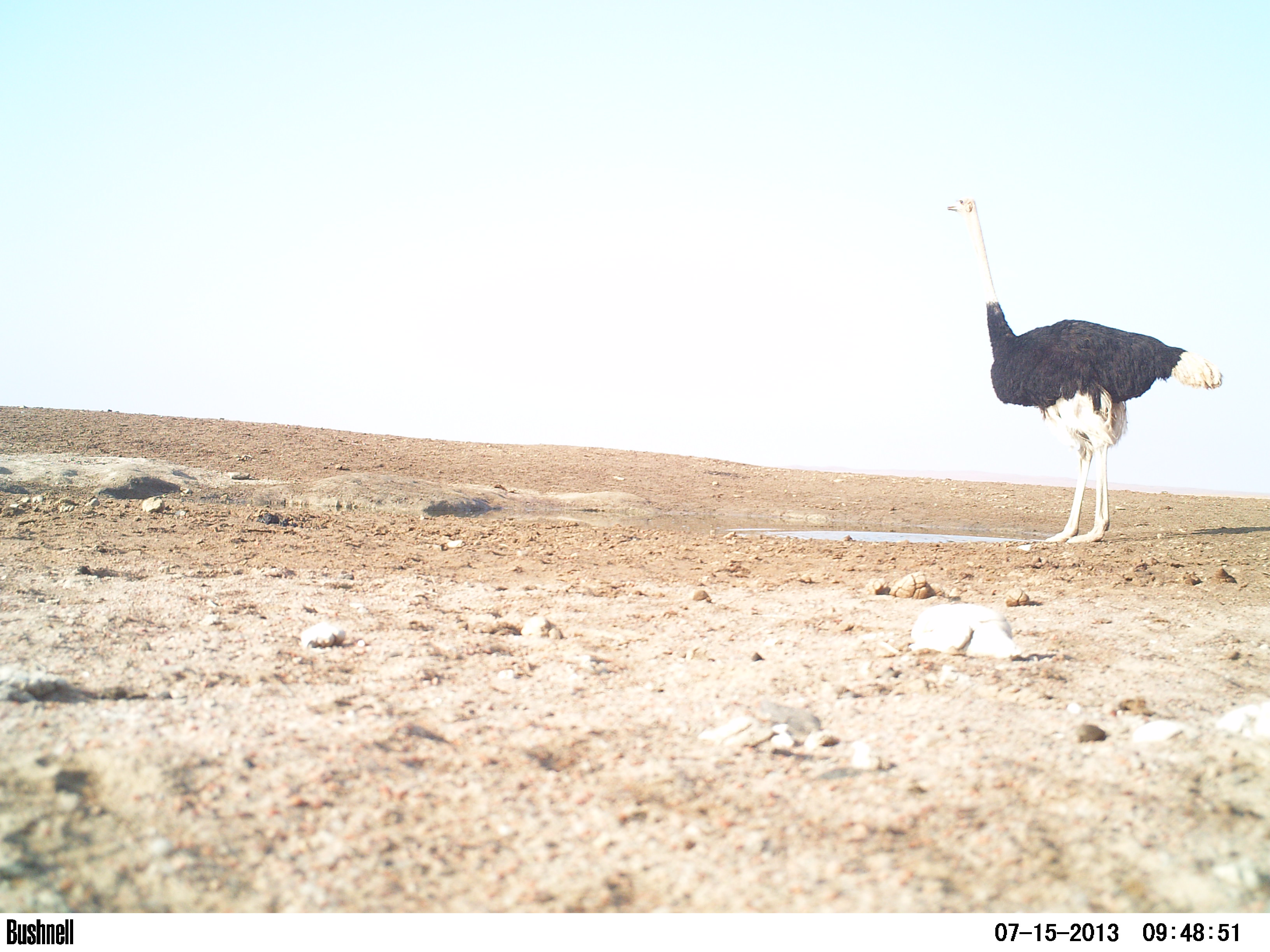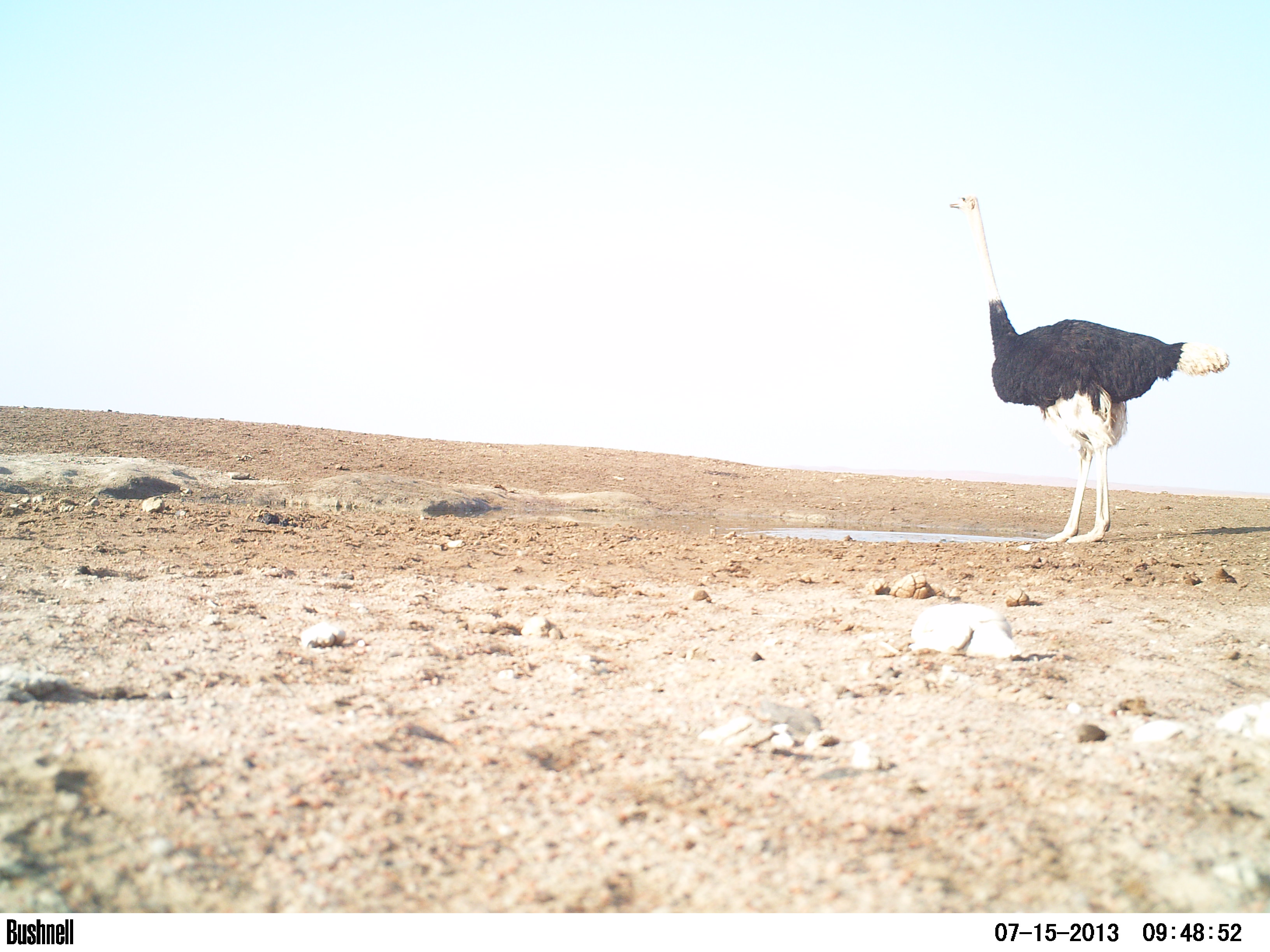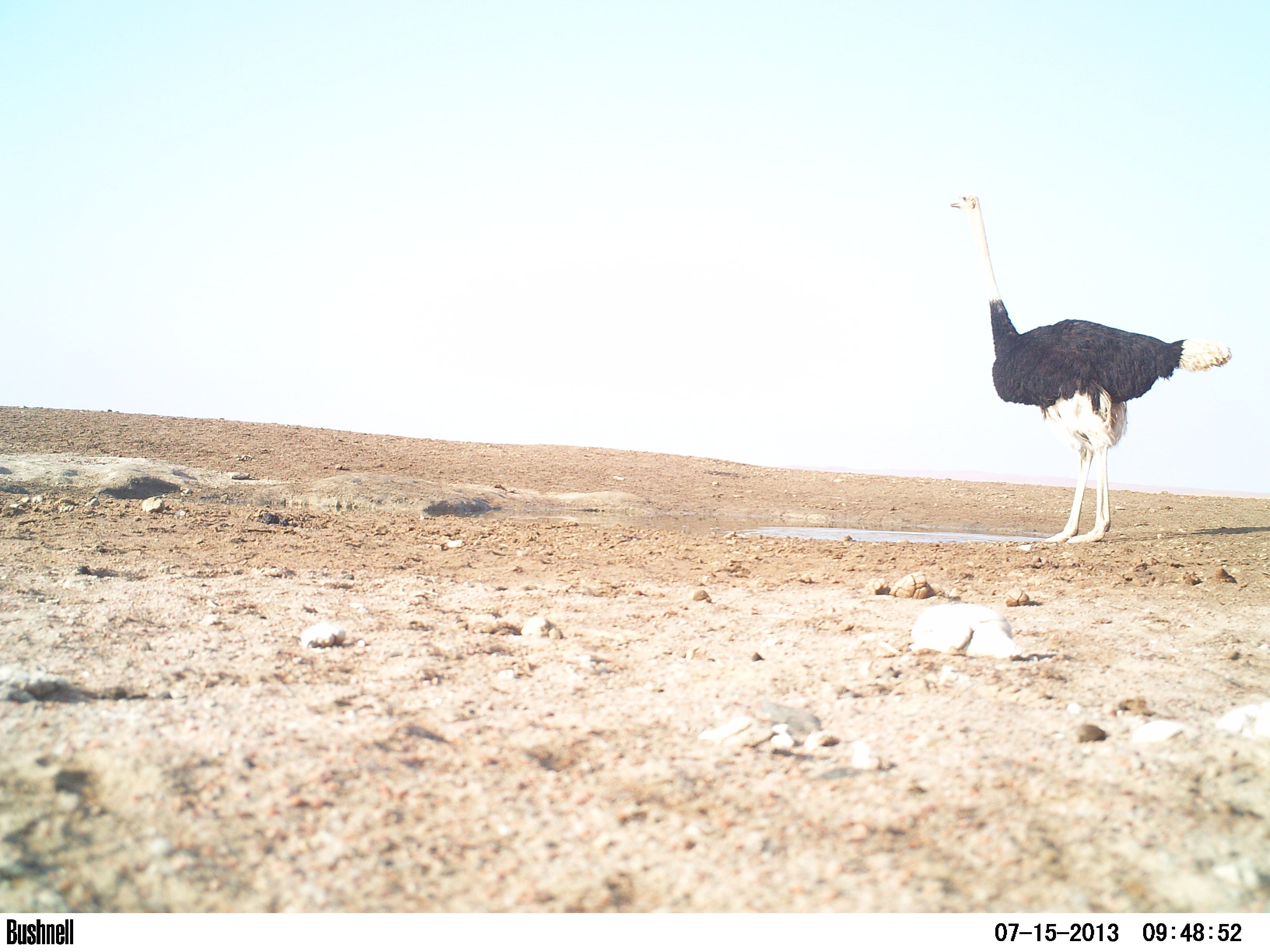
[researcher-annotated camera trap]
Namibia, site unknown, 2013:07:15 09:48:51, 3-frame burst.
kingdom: Animalia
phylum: Chordata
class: Mammalia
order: Artiodactyla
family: Bovidae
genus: Oryx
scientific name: Oryx gazella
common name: gemsbok